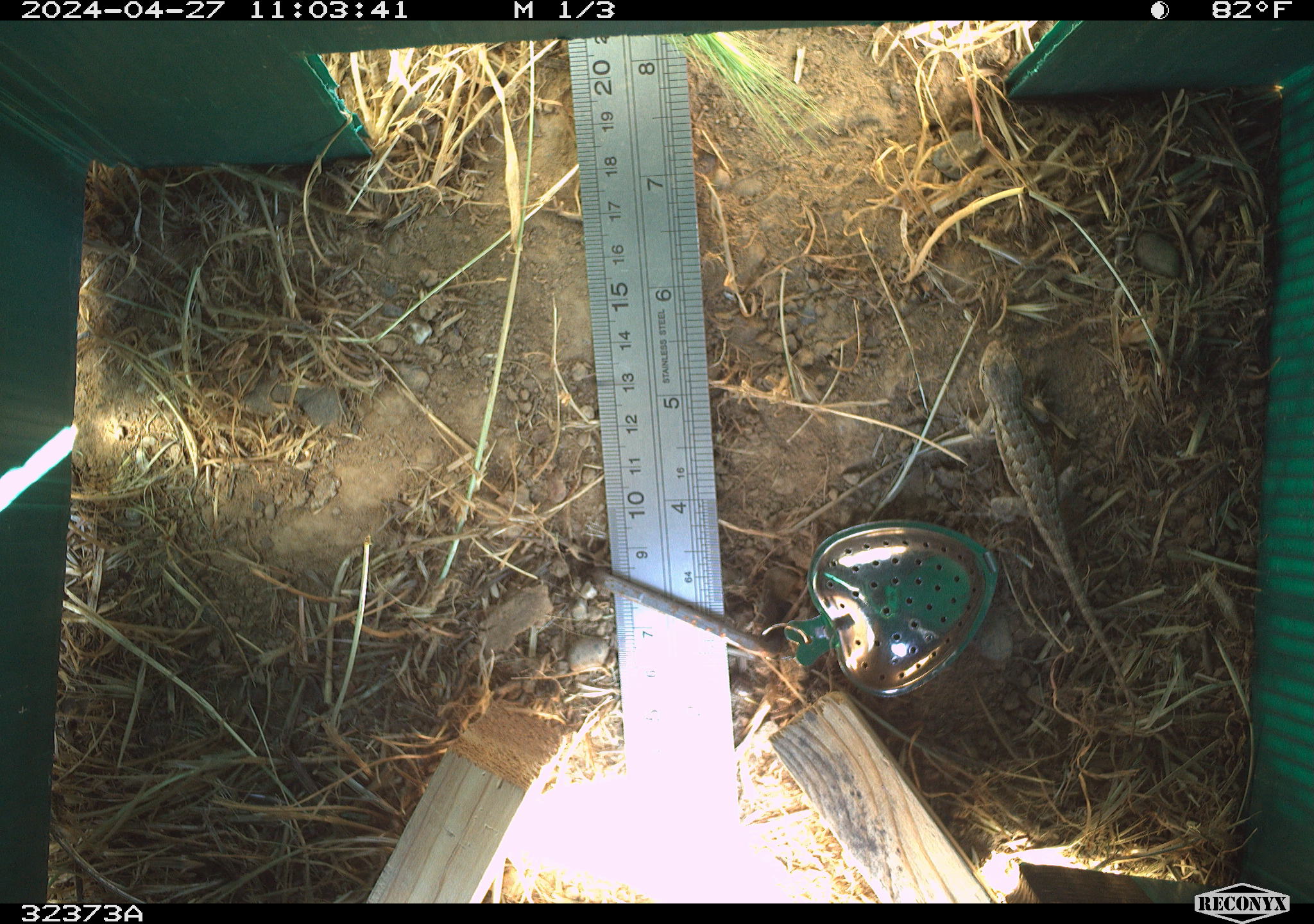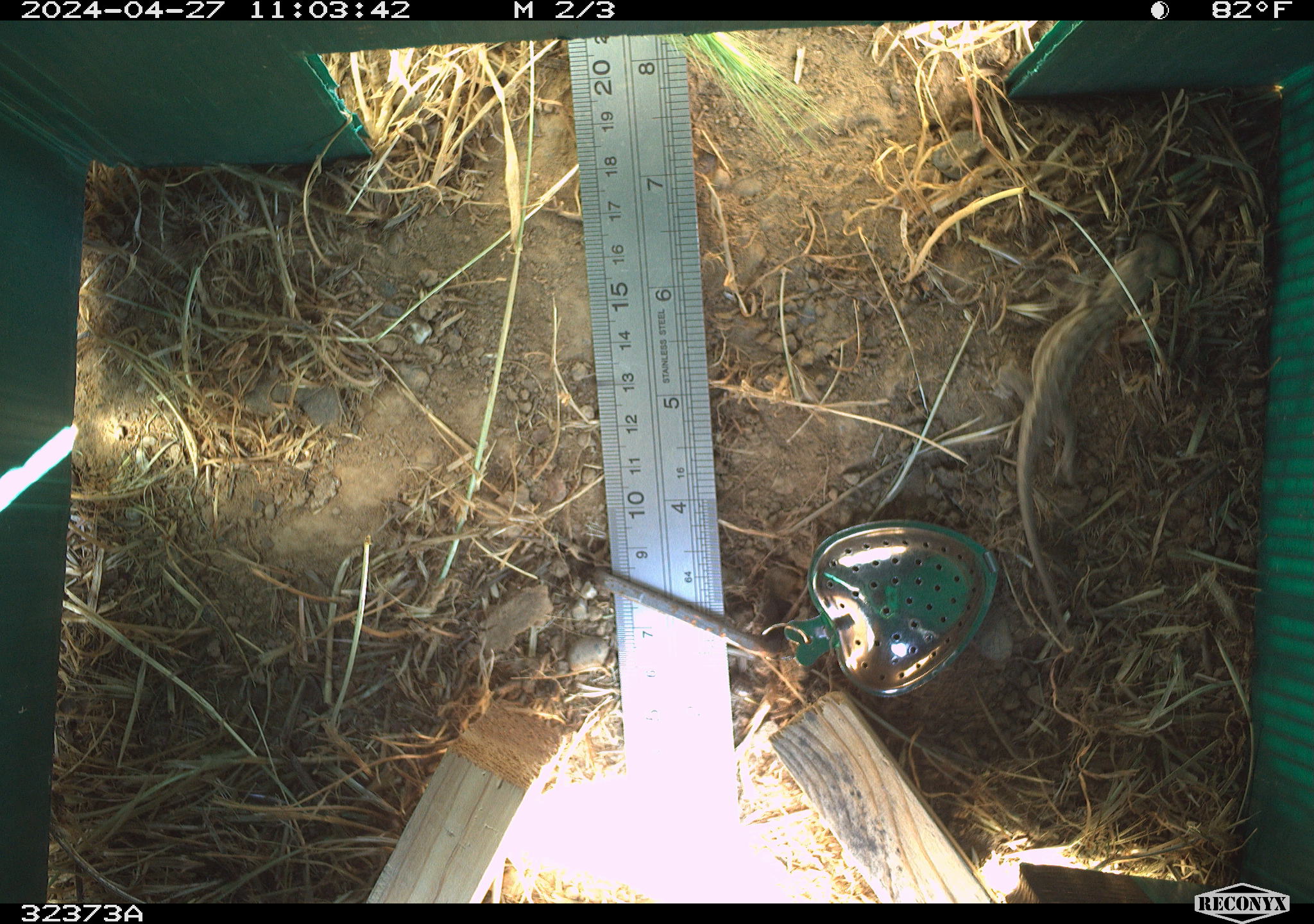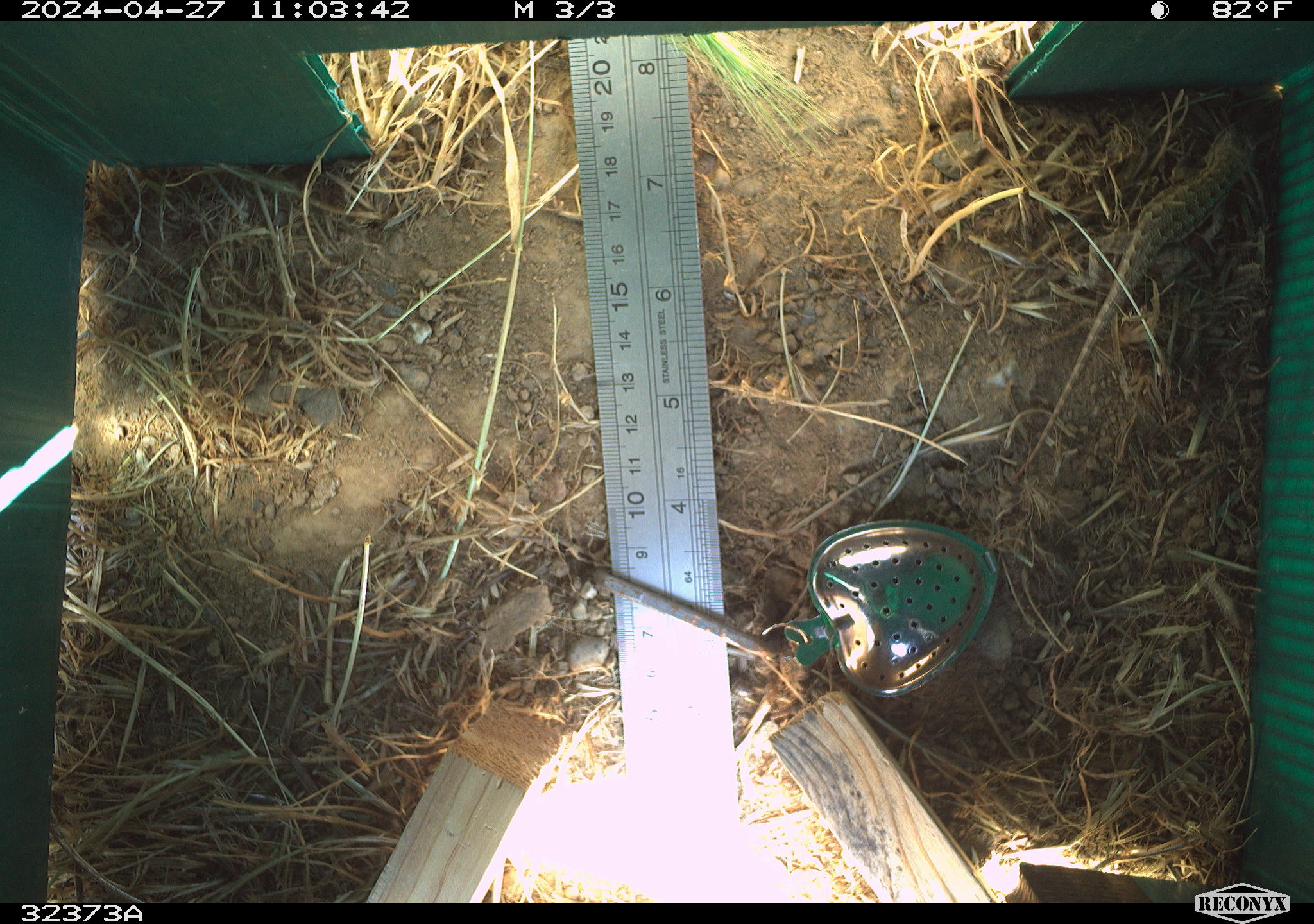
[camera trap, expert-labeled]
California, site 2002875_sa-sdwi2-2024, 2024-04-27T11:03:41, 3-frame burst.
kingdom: Animalia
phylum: Chordata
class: Reptilia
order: Squamata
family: Phrynosomatidae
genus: Sceloporus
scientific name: Sceloporus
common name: spiny lizards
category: sceloporus species